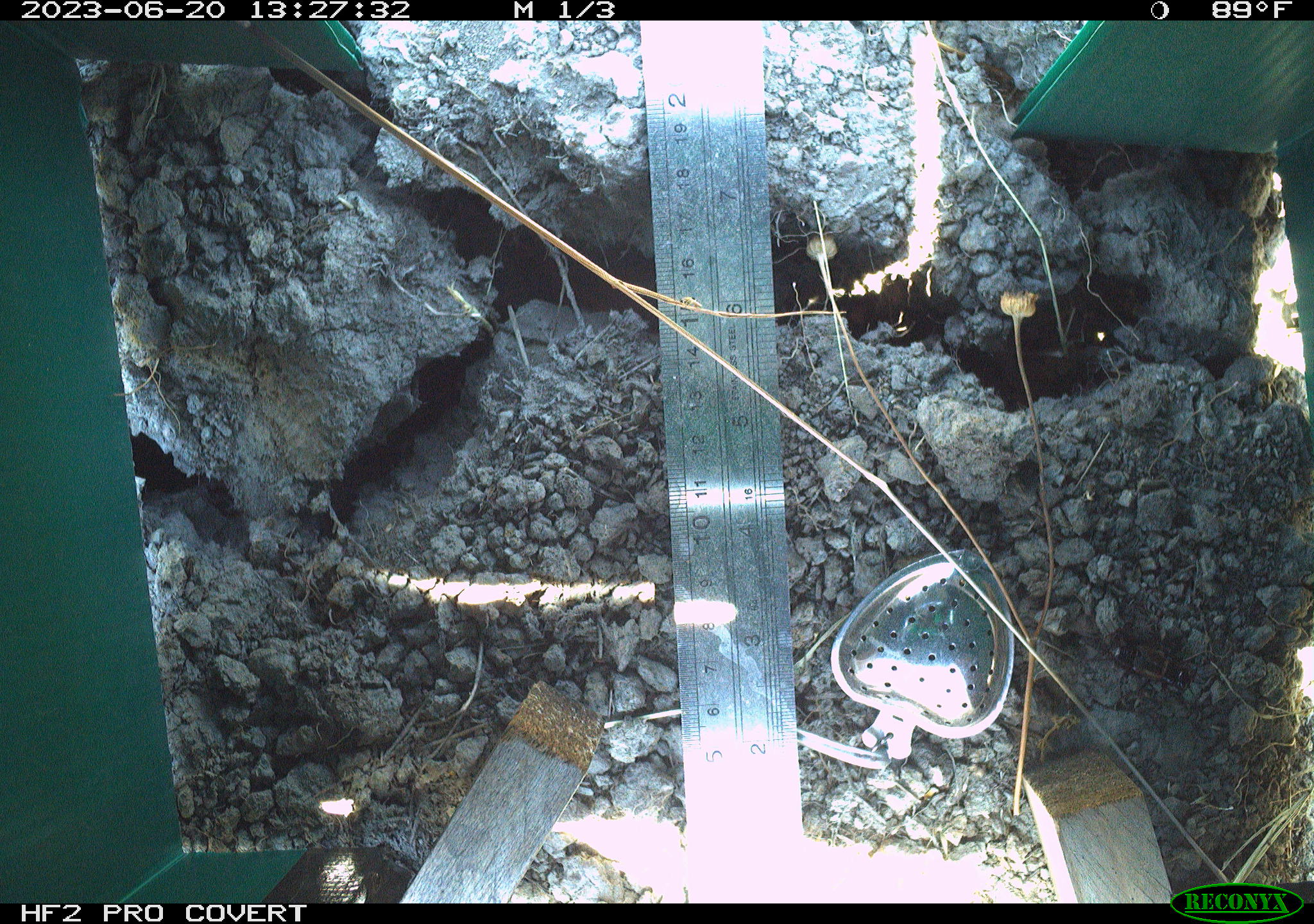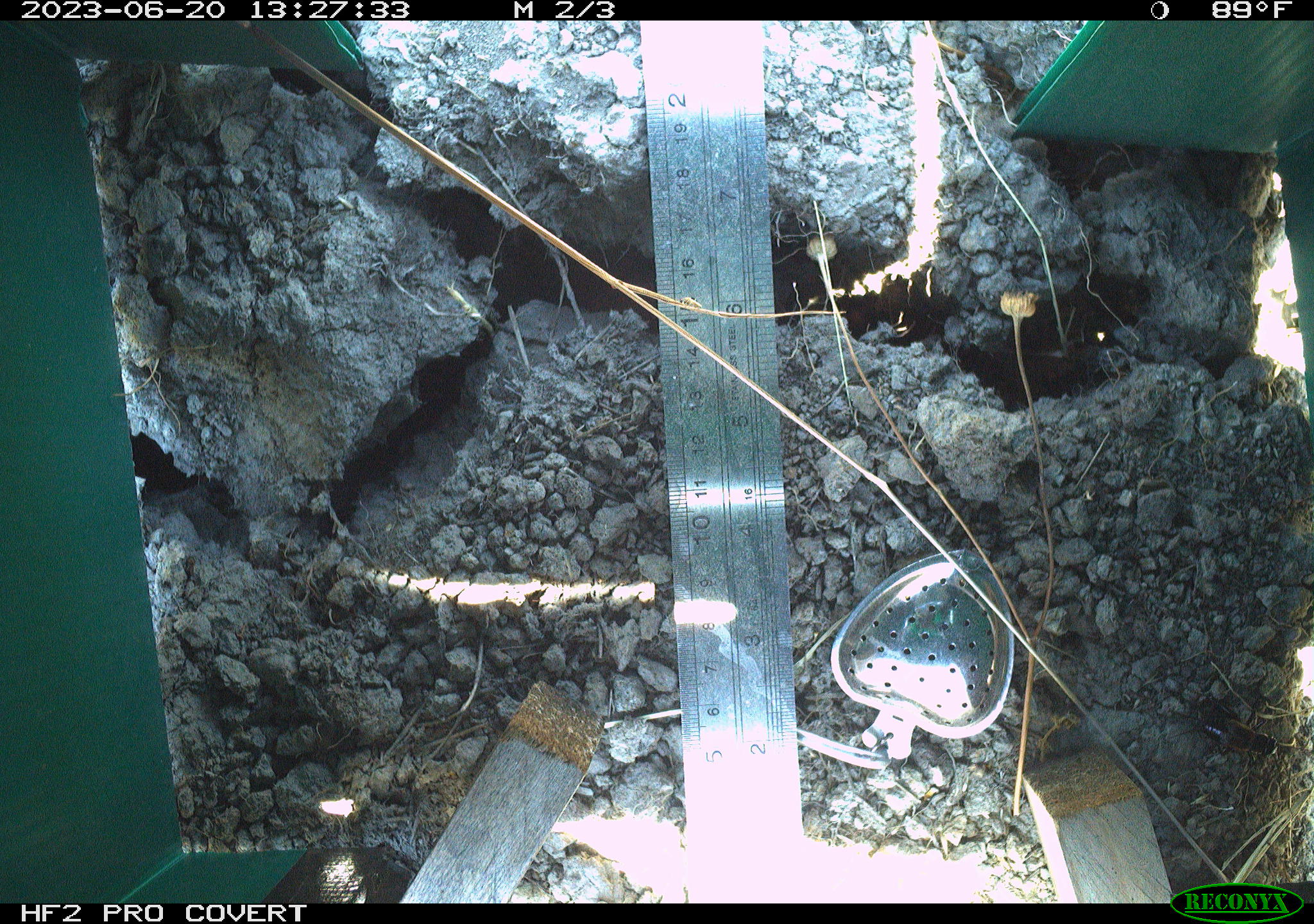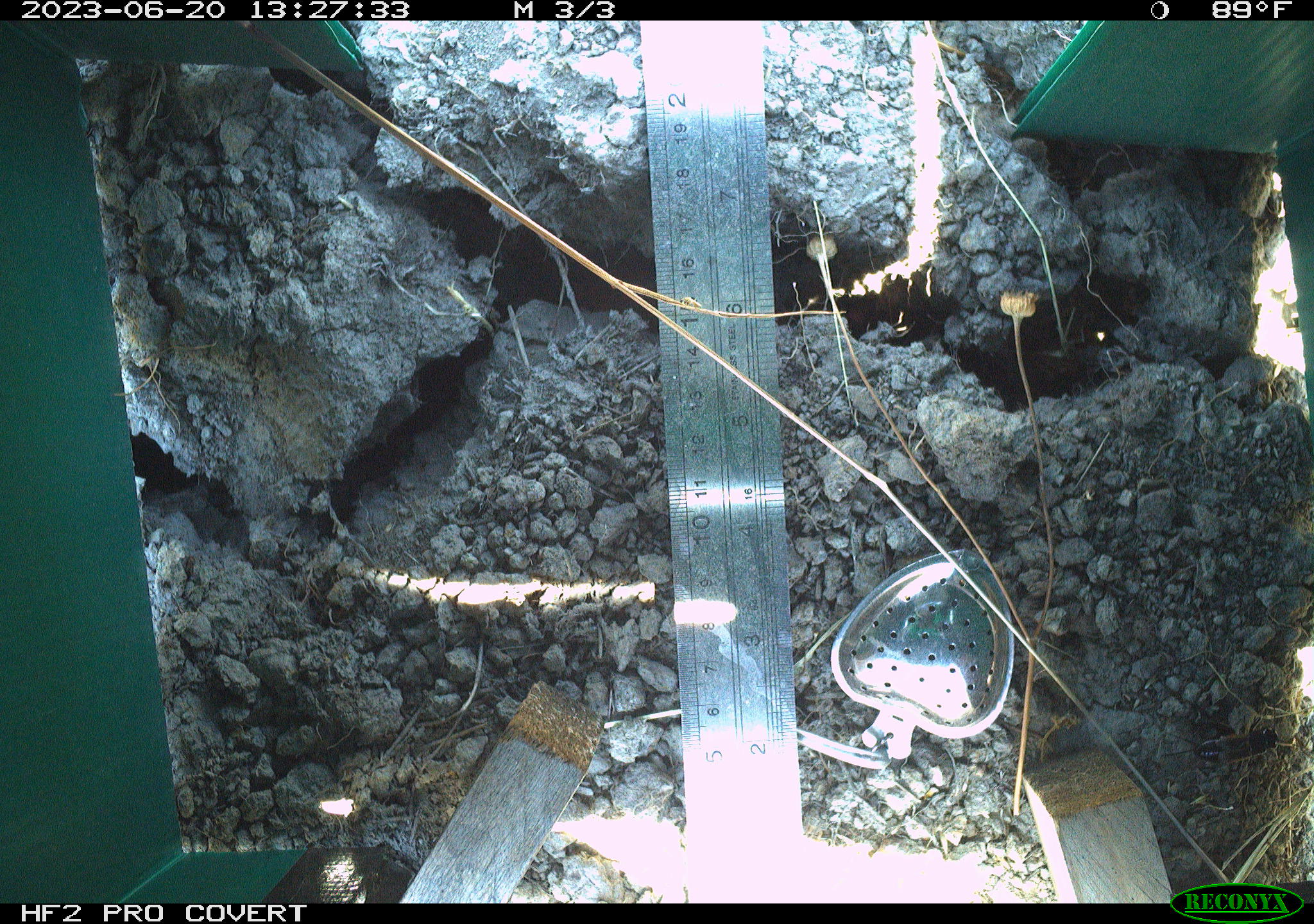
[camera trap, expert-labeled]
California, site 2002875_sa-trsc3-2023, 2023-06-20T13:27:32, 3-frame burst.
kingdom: Animalia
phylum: Arthropoda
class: Insecta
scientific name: Insecta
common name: insect